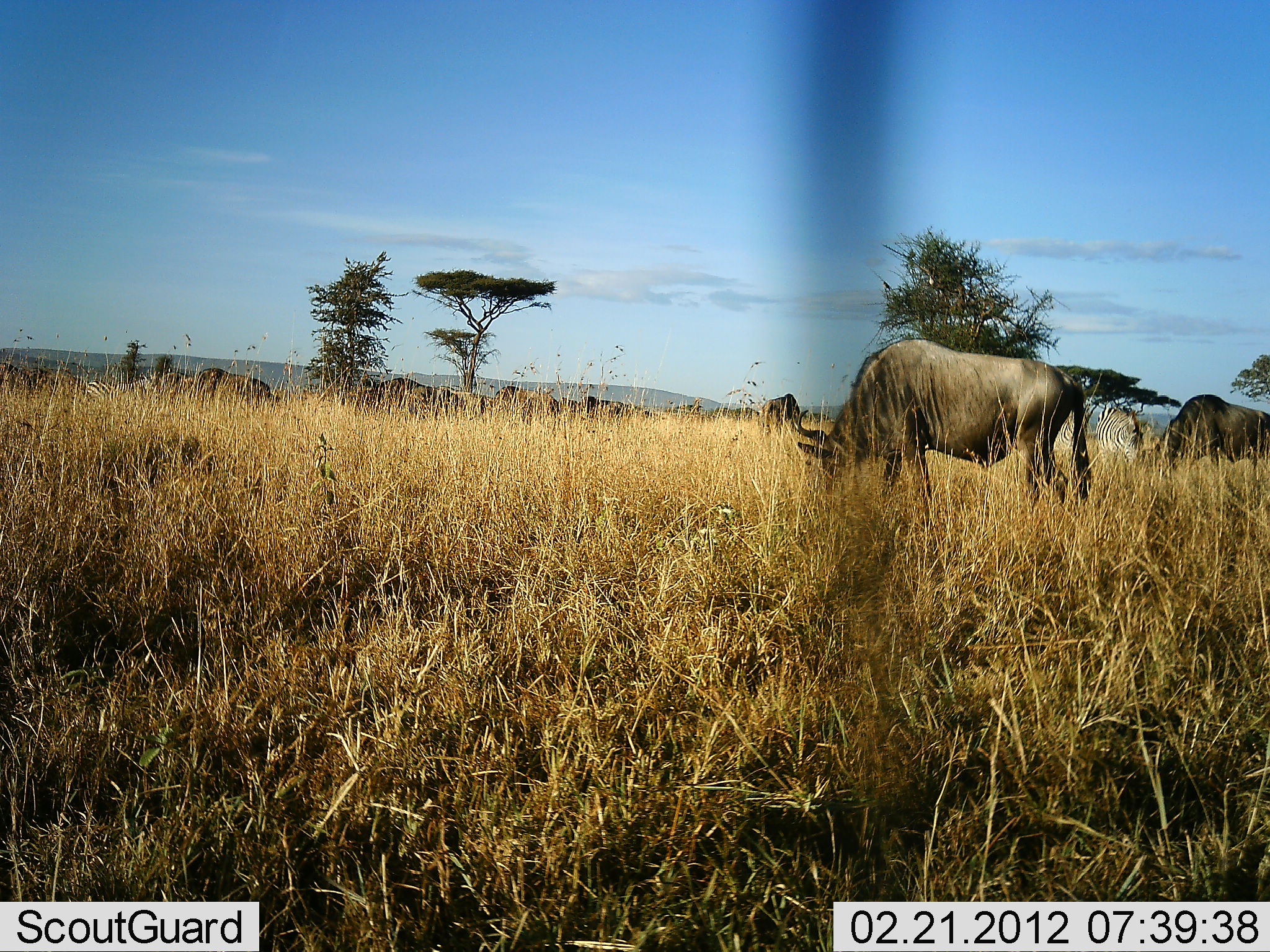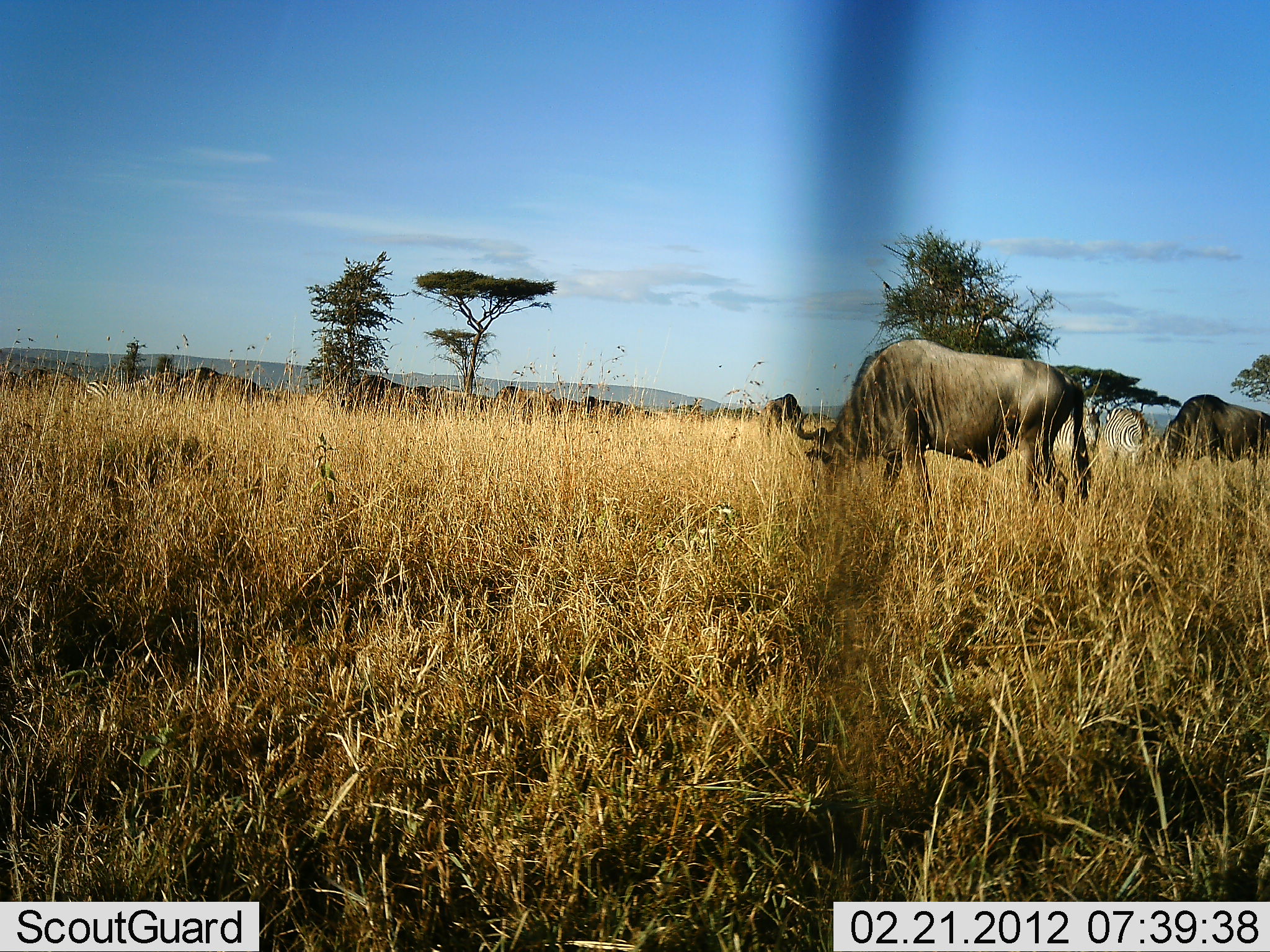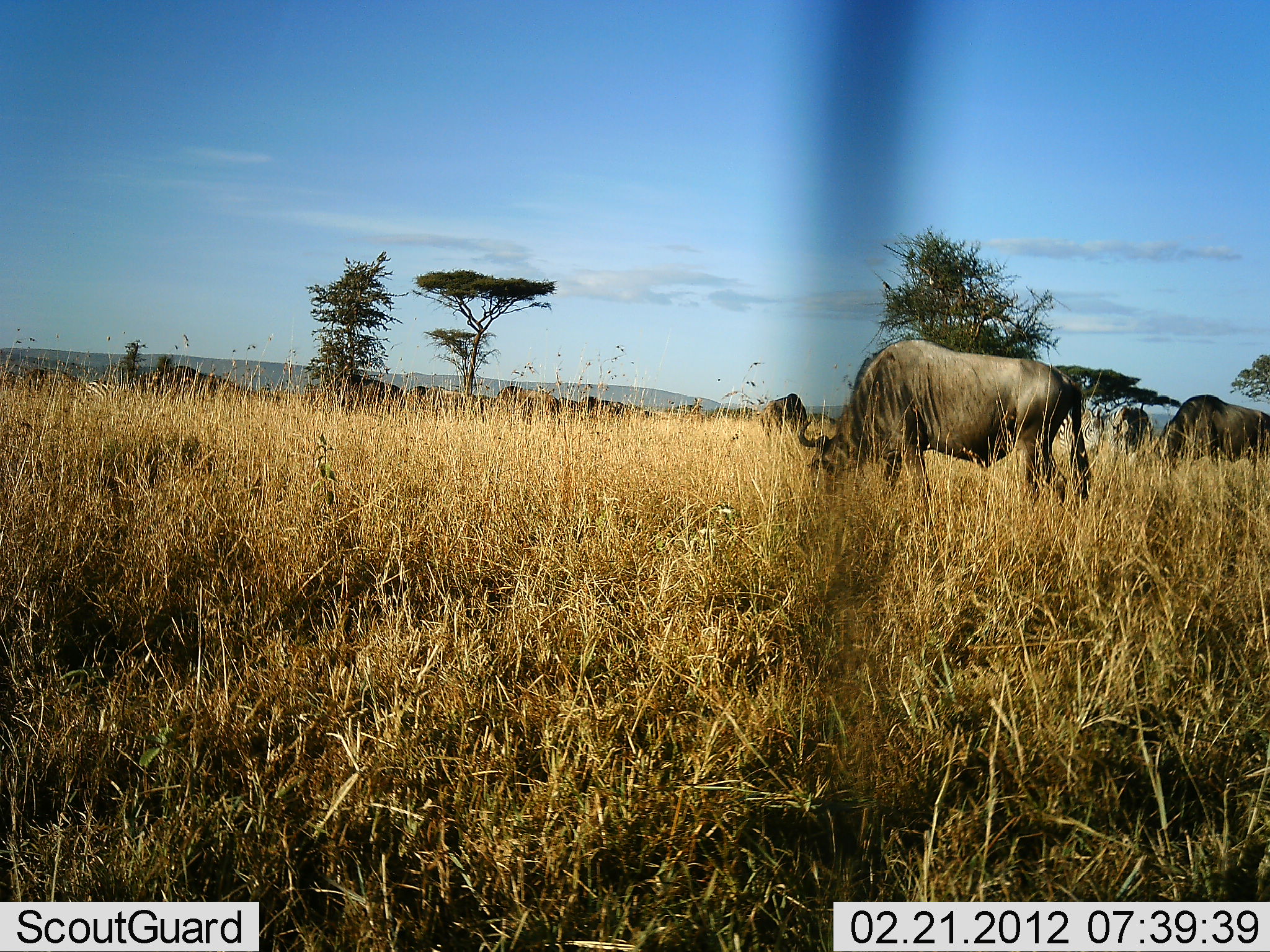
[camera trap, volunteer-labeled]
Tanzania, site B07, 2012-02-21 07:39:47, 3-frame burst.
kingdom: Animalia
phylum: Chordata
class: Mammalia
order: Artiodactyla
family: Bovidae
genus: Connochaetes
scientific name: Connochaetes taurinus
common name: blue wildebeest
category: wildebeest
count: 10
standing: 24%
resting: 0%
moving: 55%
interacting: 0%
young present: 0%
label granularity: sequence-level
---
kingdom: Animalia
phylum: Chordata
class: Mammalia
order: Perissodactyla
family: Equidae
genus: Equus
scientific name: Equus quagga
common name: plains zebra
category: zebra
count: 2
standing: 47%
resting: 0%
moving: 21%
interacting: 0%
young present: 0%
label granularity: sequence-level